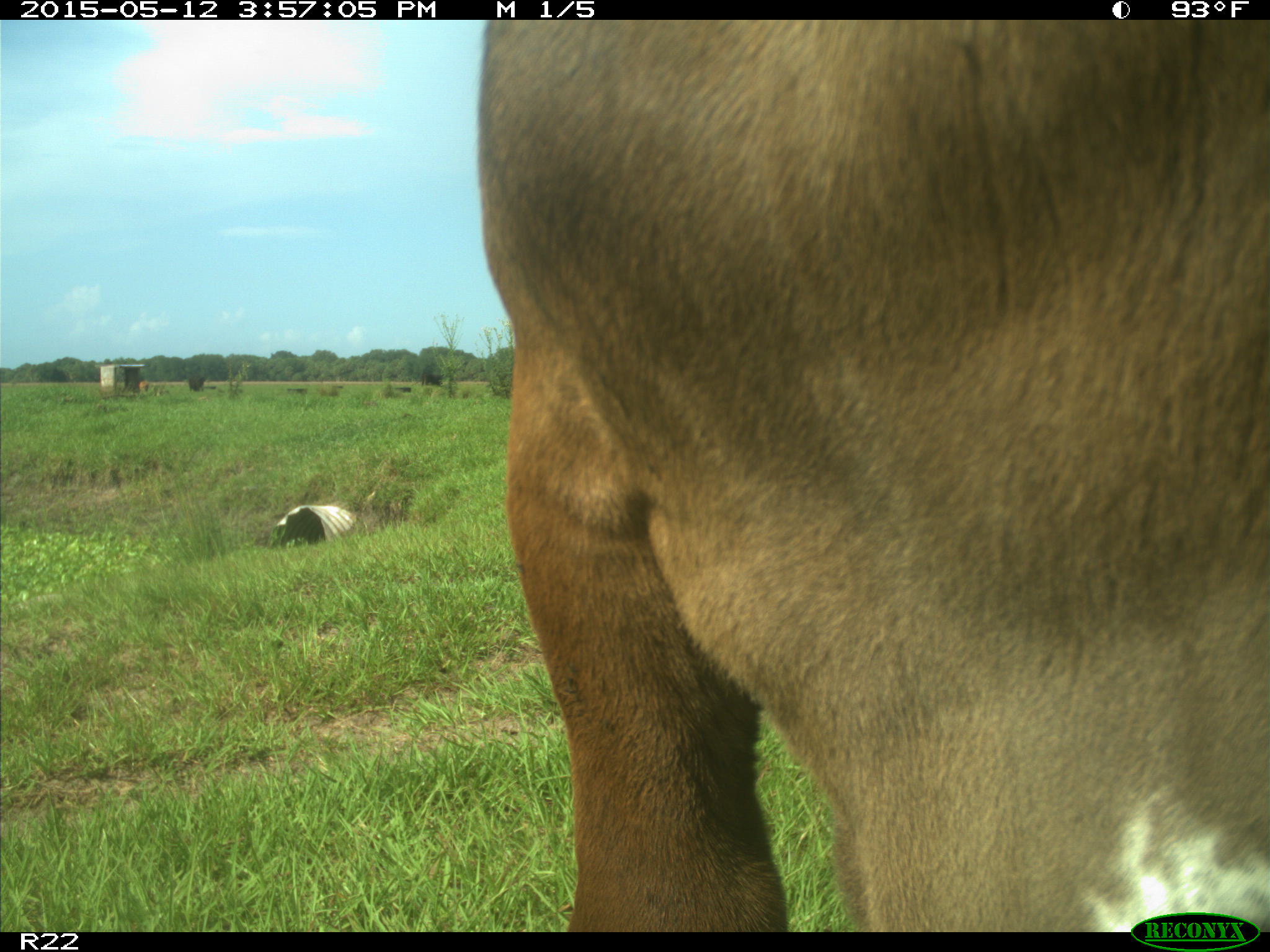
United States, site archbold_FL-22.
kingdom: Animalia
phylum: Chordata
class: Mammalia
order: Artiodactyla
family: Bovidae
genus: Bos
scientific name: Bos taurus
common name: domestic cow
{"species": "Bos taurus (domestic cow)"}